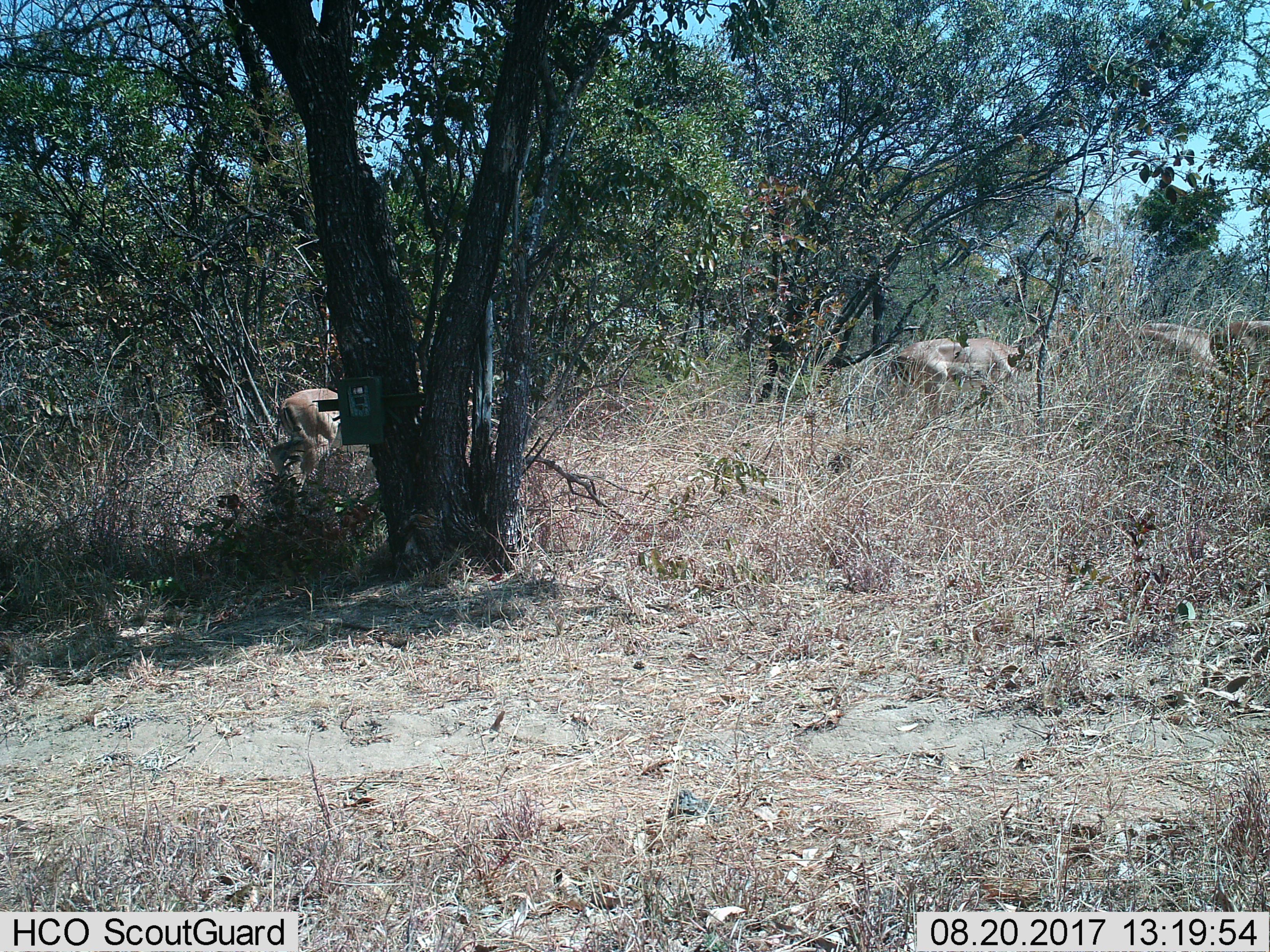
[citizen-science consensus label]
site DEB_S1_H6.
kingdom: Animalia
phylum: Chordata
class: Mammalia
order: Artiodactyla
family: Bovidae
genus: Aepyceros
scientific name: Aepyceros melampus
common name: impala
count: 3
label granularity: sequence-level